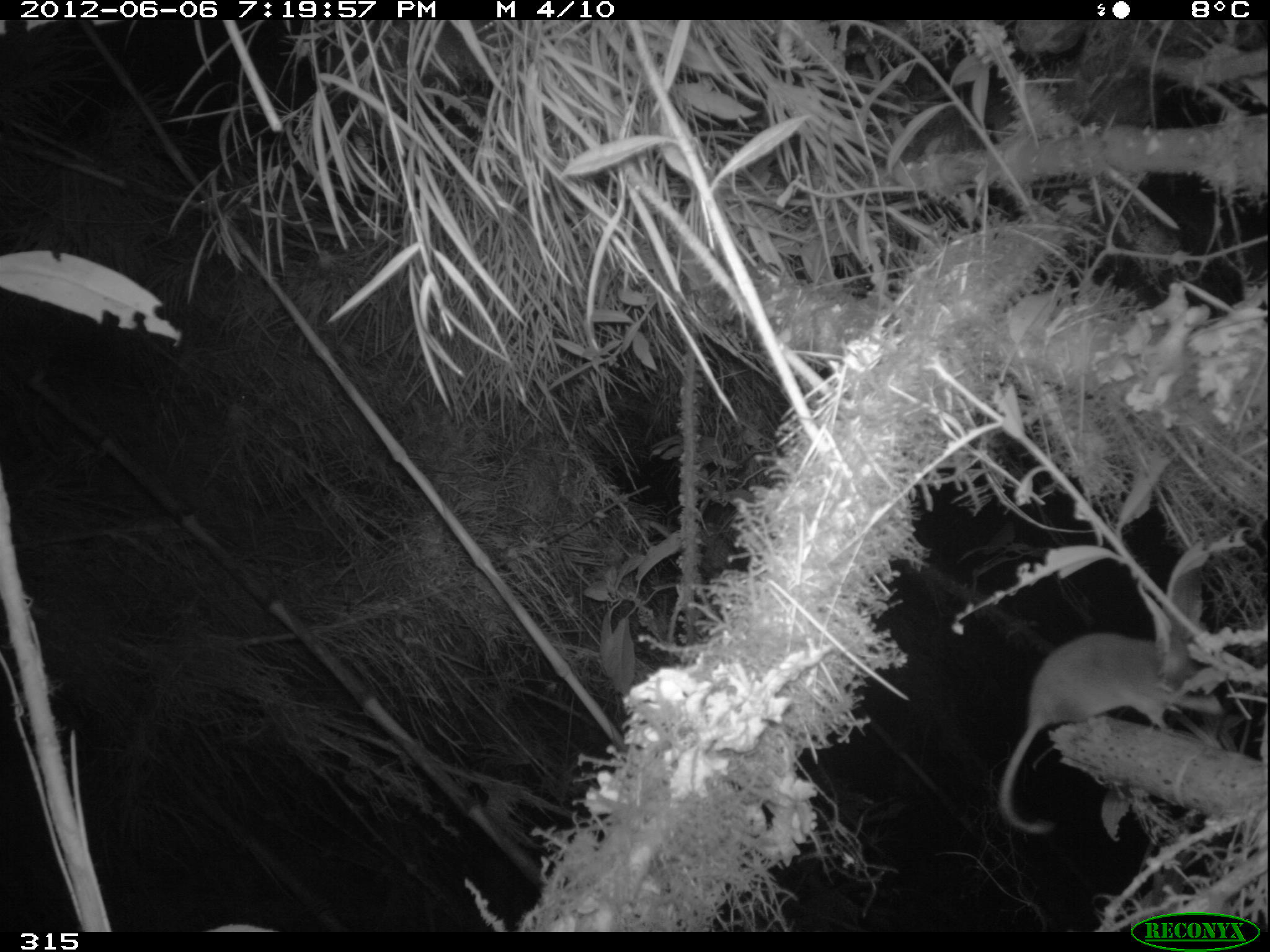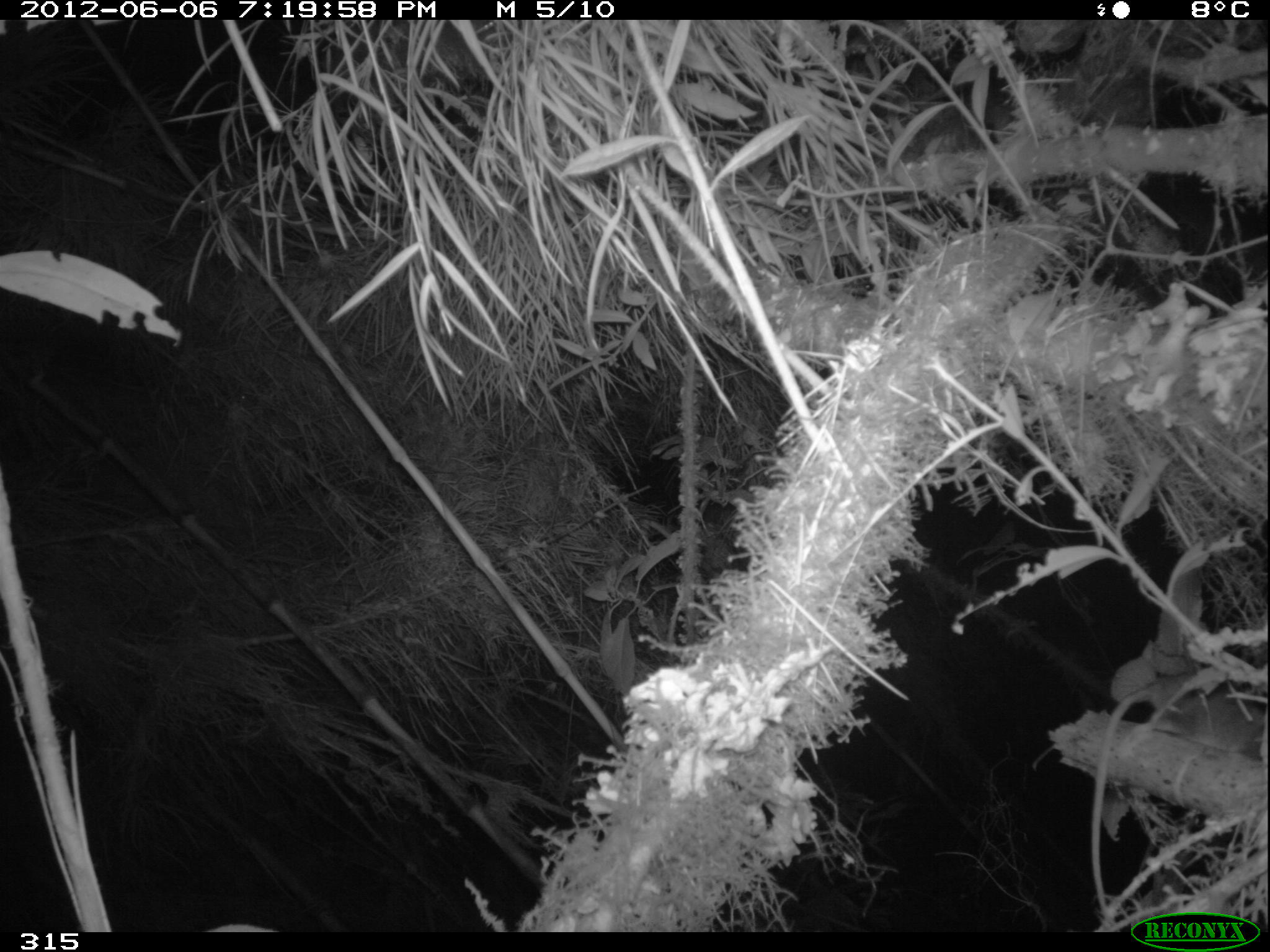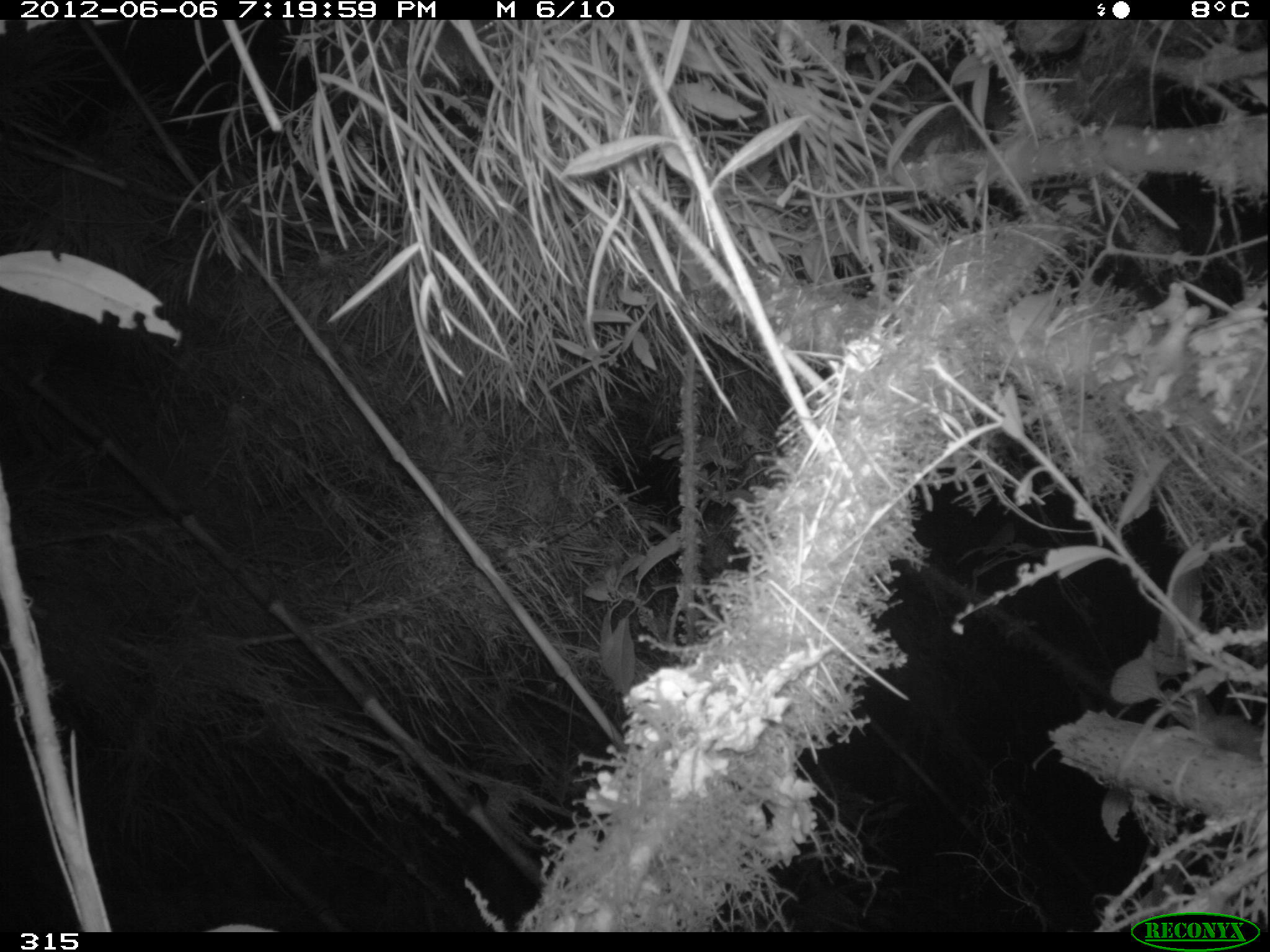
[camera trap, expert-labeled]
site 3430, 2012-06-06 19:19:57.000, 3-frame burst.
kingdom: Animalia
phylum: Chordata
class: Mammalia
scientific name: Mammalia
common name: mammals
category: unknown mammal